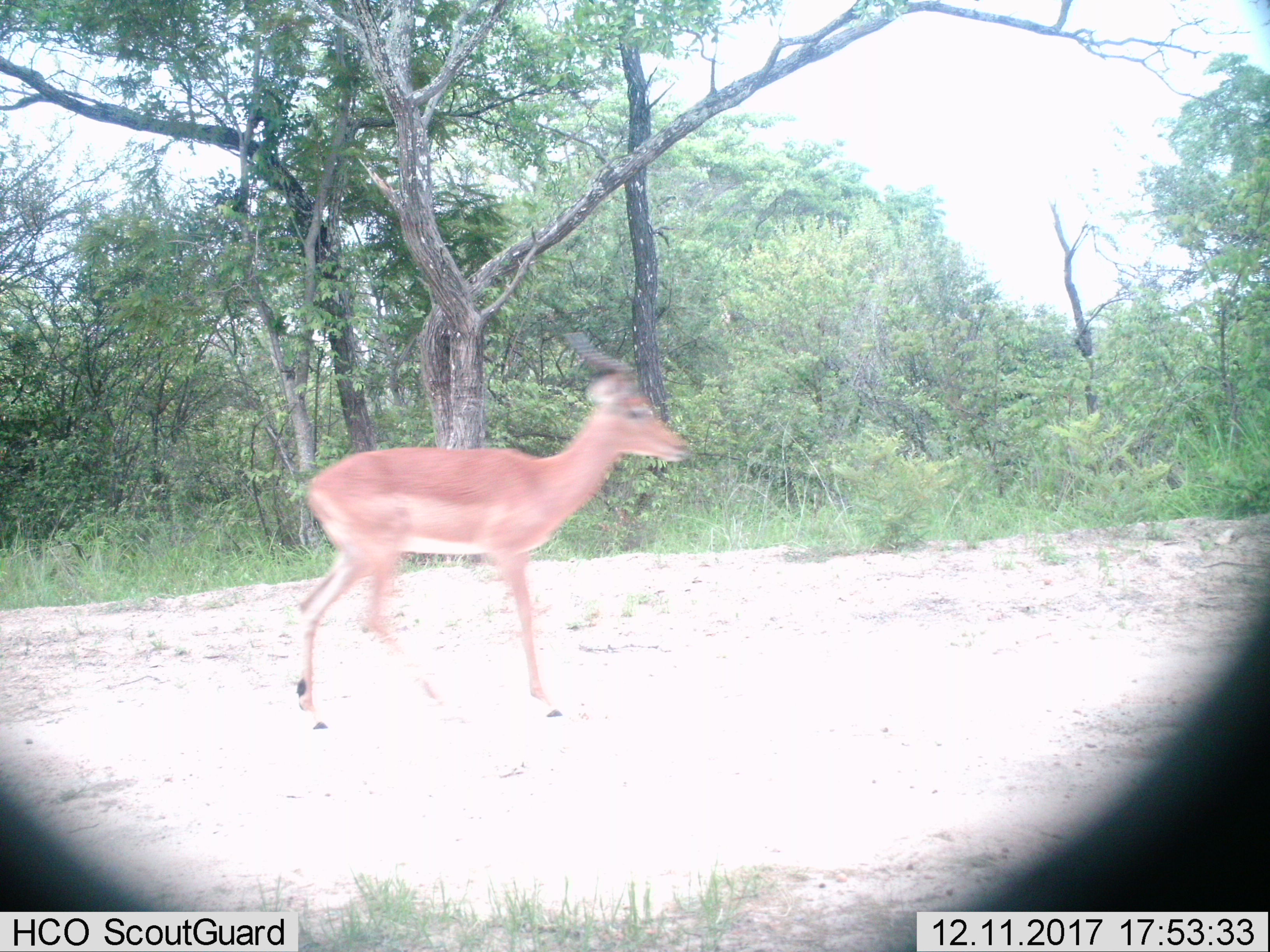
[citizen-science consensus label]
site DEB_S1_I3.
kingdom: Animalia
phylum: Chordata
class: Mammalia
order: Artiodactyla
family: Bovidae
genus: Aepyceros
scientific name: Aepyceros melampus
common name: impala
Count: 1.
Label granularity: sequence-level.